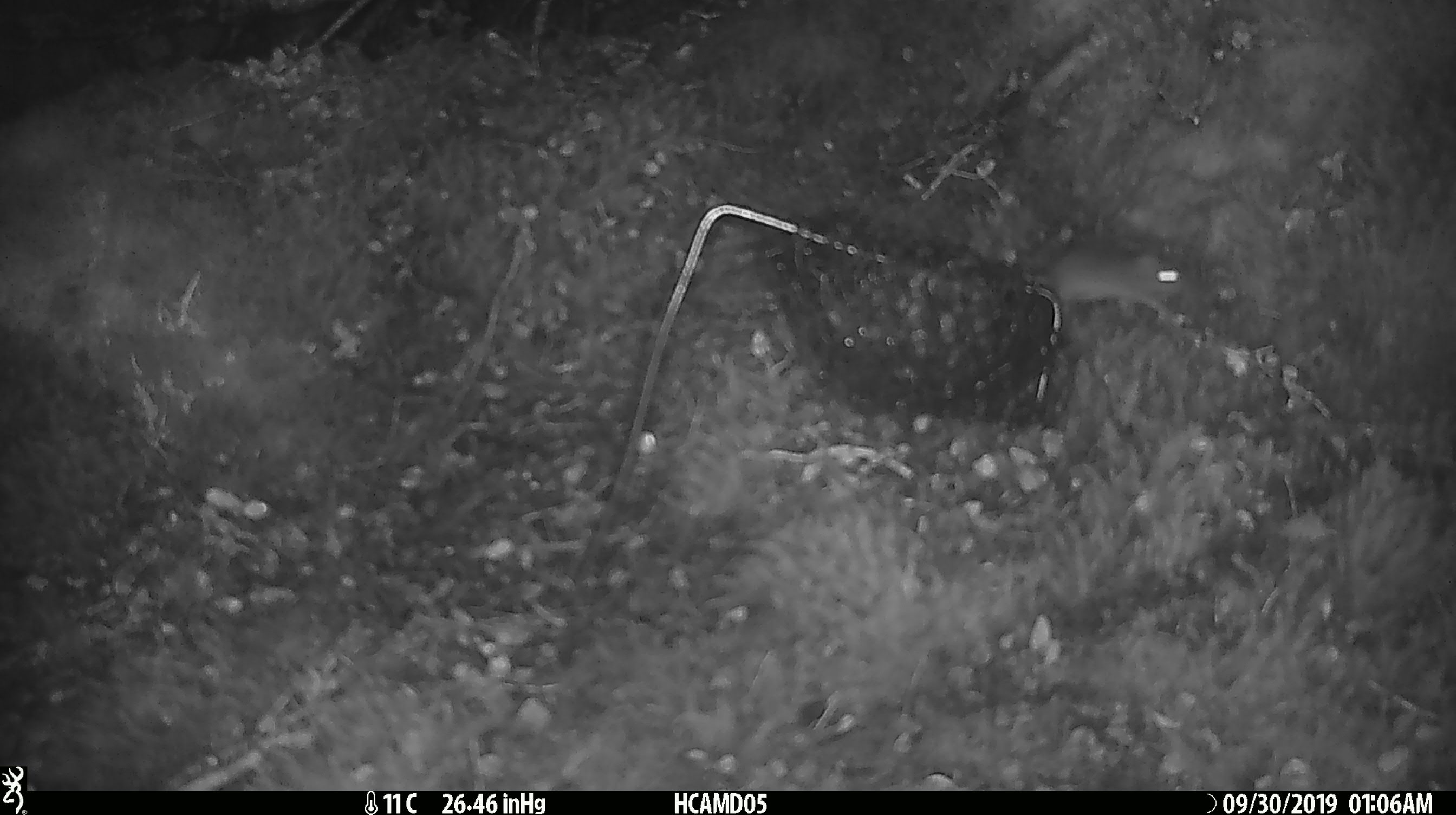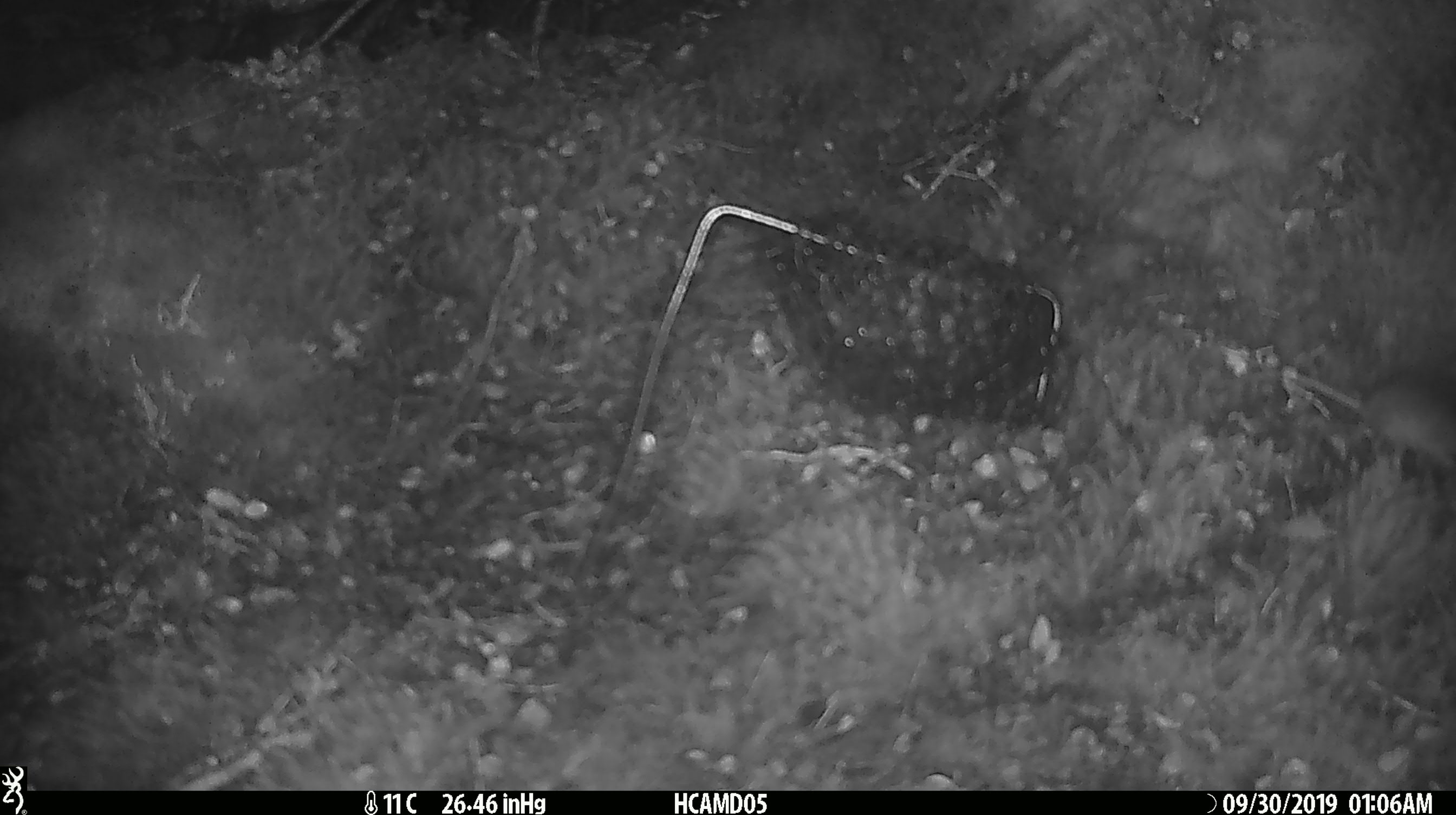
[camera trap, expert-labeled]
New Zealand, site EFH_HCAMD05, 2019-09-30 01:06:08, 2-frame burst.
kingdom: Animalia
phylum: Chordata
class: Mammalia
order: Rodentia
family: Muridae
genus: Mus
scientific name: Mus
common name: mouse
Mouse (Mus).